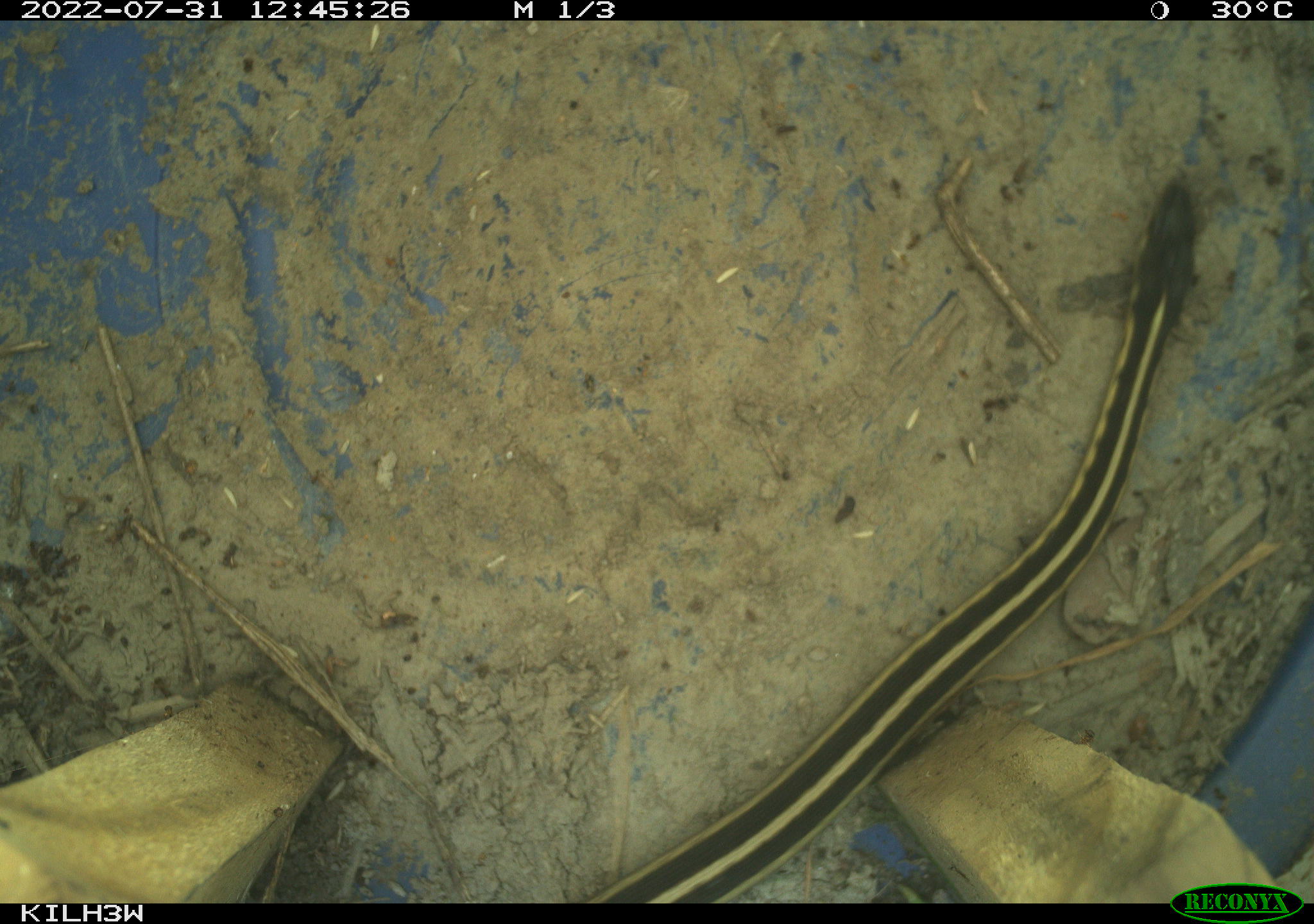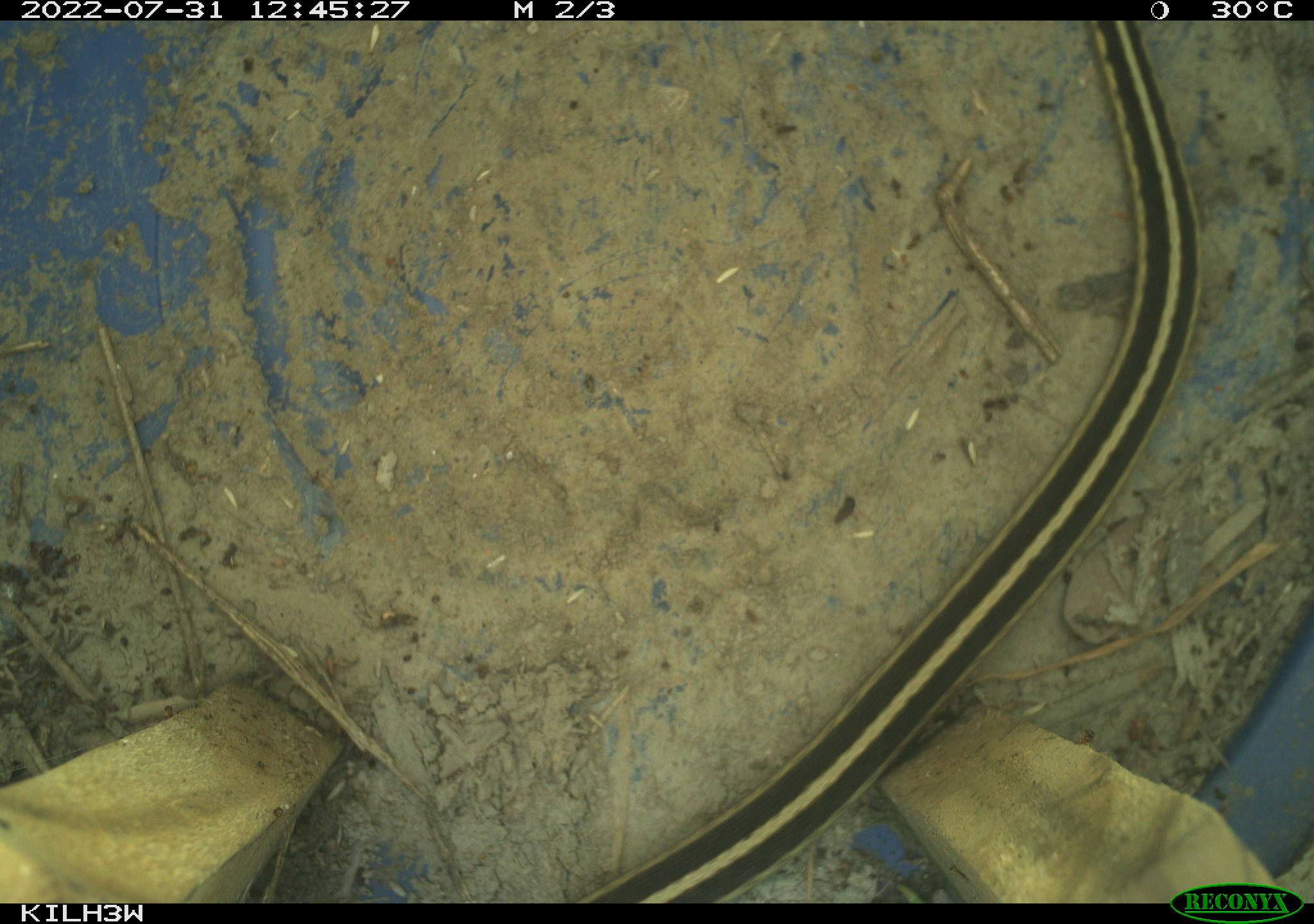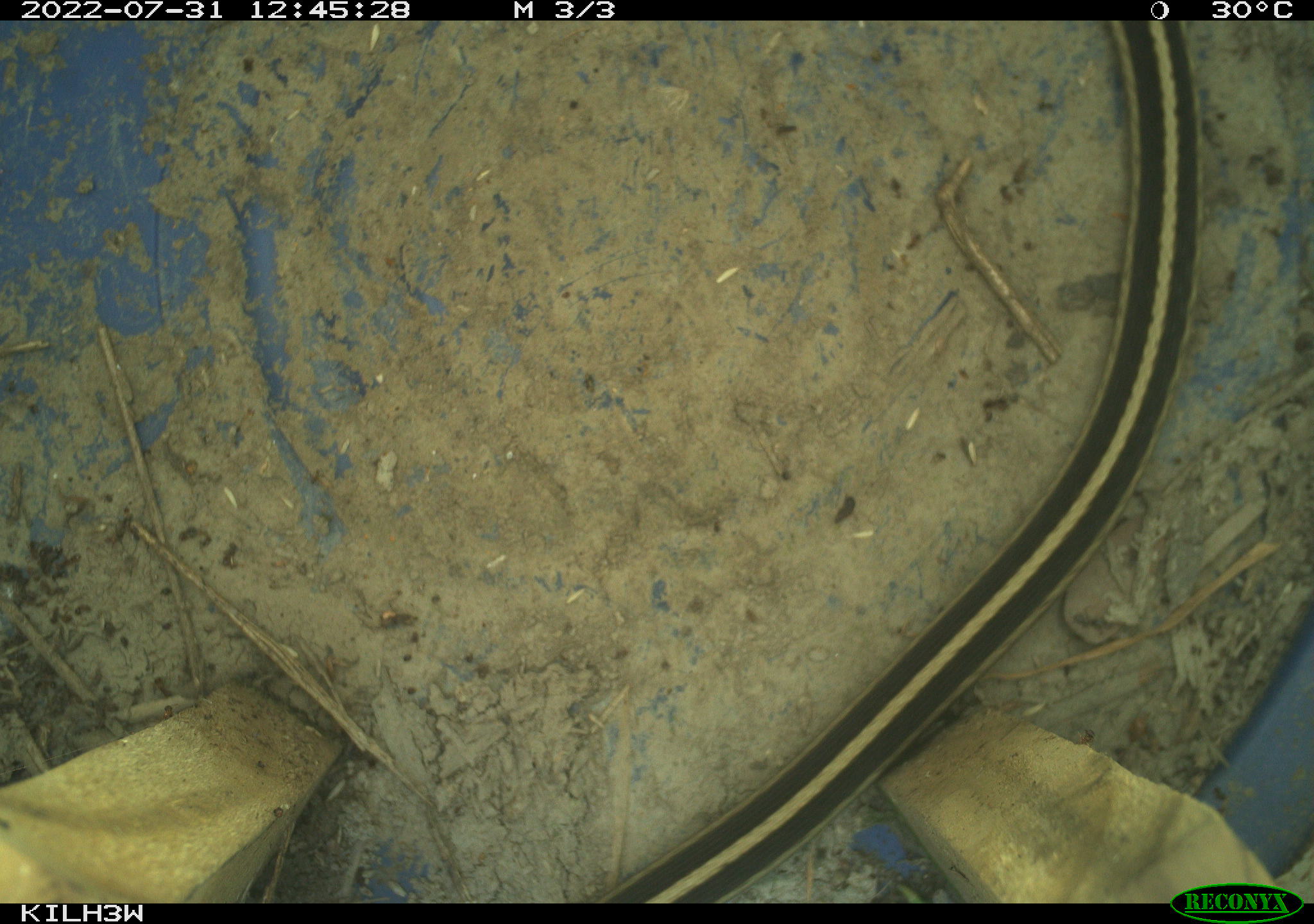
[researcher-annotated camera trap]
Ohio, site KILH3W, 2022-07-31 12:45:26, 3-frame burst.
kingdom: Animalia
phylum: Chordata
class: Reptilia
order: Squamata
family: Colubridae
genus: Thamnophis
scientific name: Thamnophis sirtalis sirtalis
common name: eastern gartersnake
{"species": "eastern gartersnake (Thamnophis sirtalis sirtalis)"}